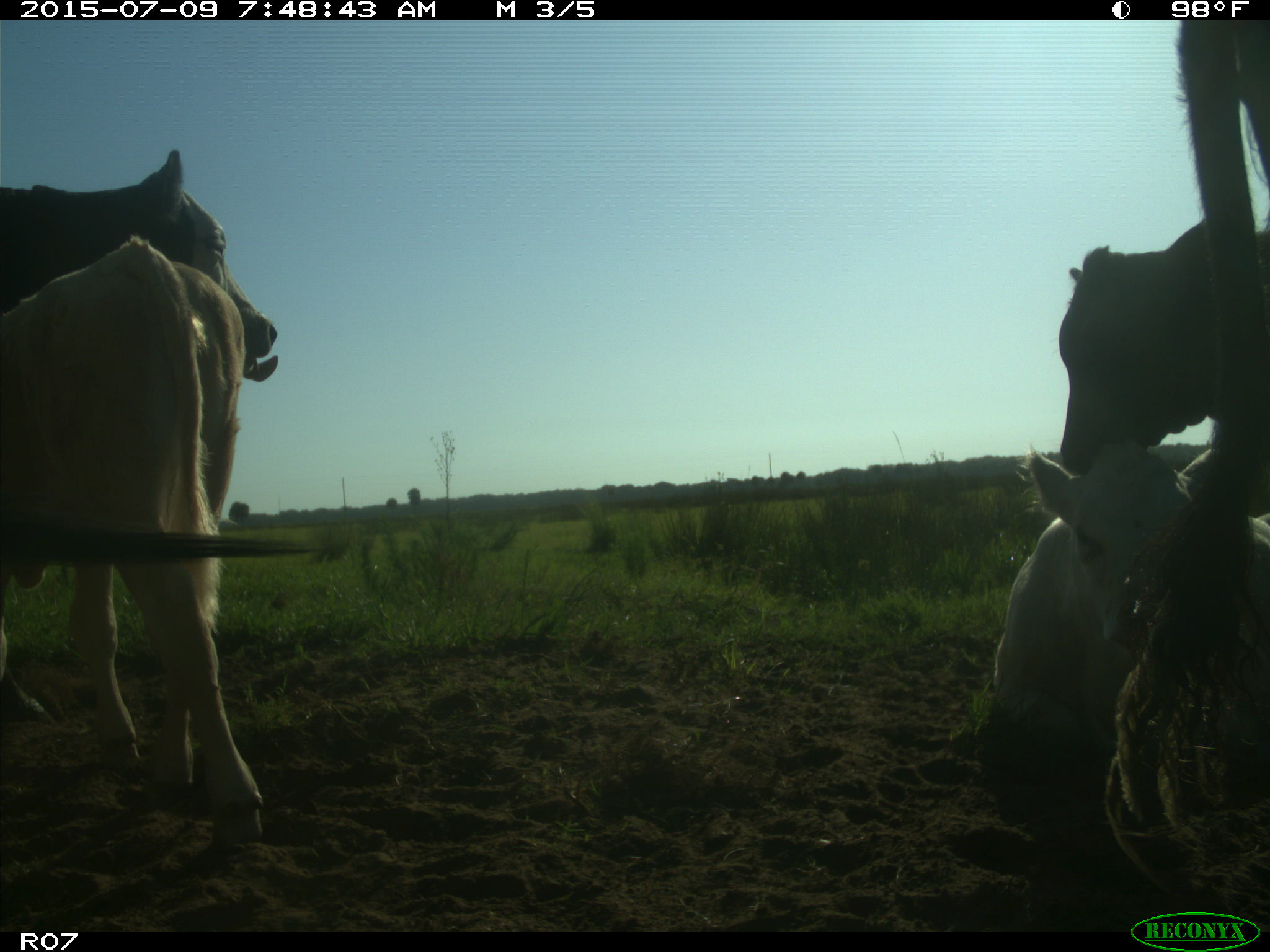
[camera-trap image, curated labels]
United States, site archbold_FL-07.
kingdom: Animalia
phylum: Chordata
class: Mammalia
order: Artiodactyla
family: Bovidae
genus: Bos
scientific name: Bos taurus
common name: domestic cow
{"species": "Bos taurus (domestic cow)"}